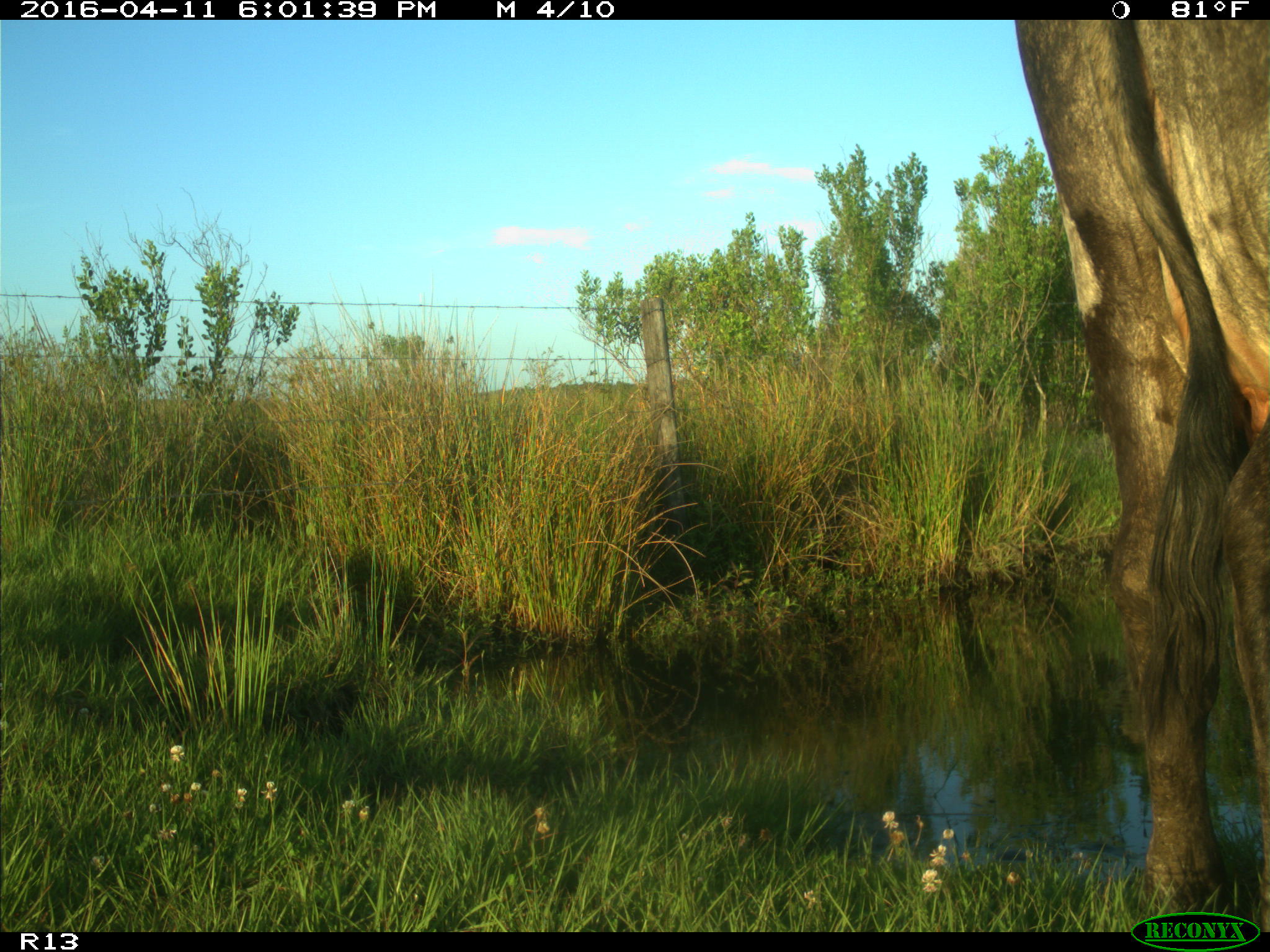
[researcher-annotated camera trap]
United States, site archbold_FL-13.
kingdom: Animalia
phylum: Chordata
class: Mammalia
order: Artiodactyla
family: Bovidae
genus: Bos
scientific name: Bos taurus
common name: domestic cow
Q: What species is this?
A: Bos taurus (domestic cow).